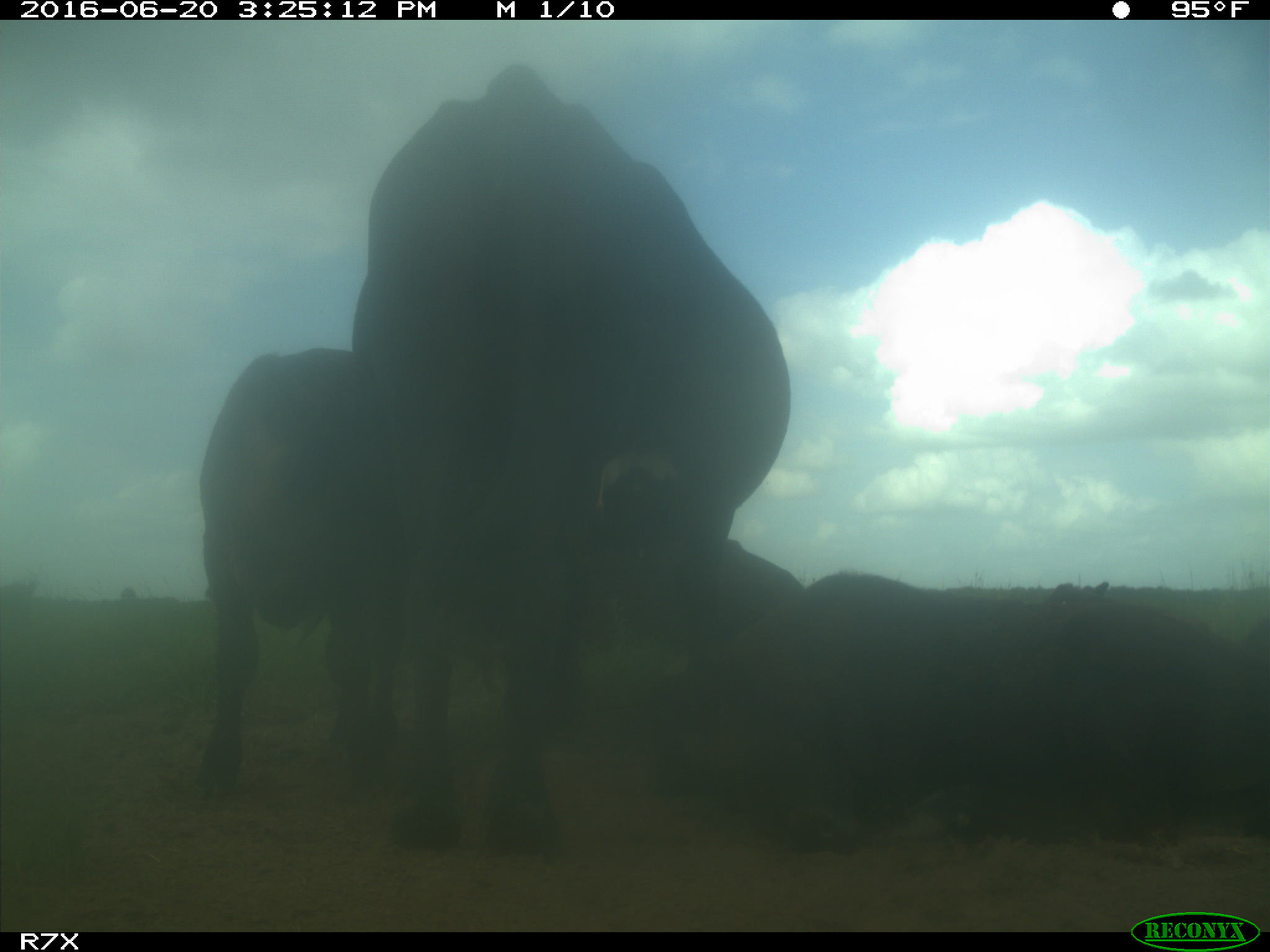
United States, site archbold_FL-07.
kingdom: Animalia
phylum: Chordata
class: Mammalia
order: Artiodactyla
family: Bovidae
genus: Bos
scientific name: Bos taurus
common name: domestic cow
Bos taurus (domestic cow).